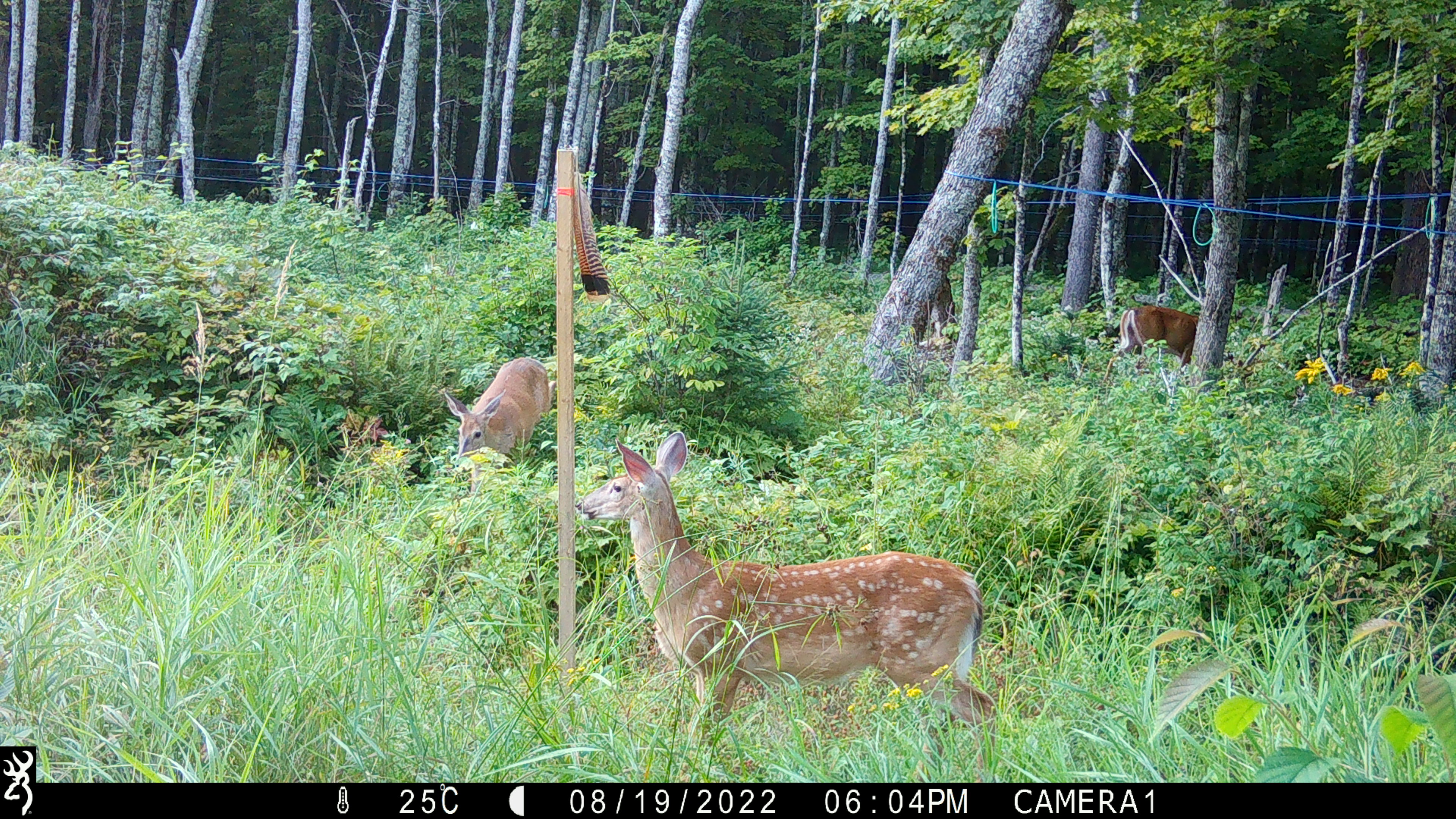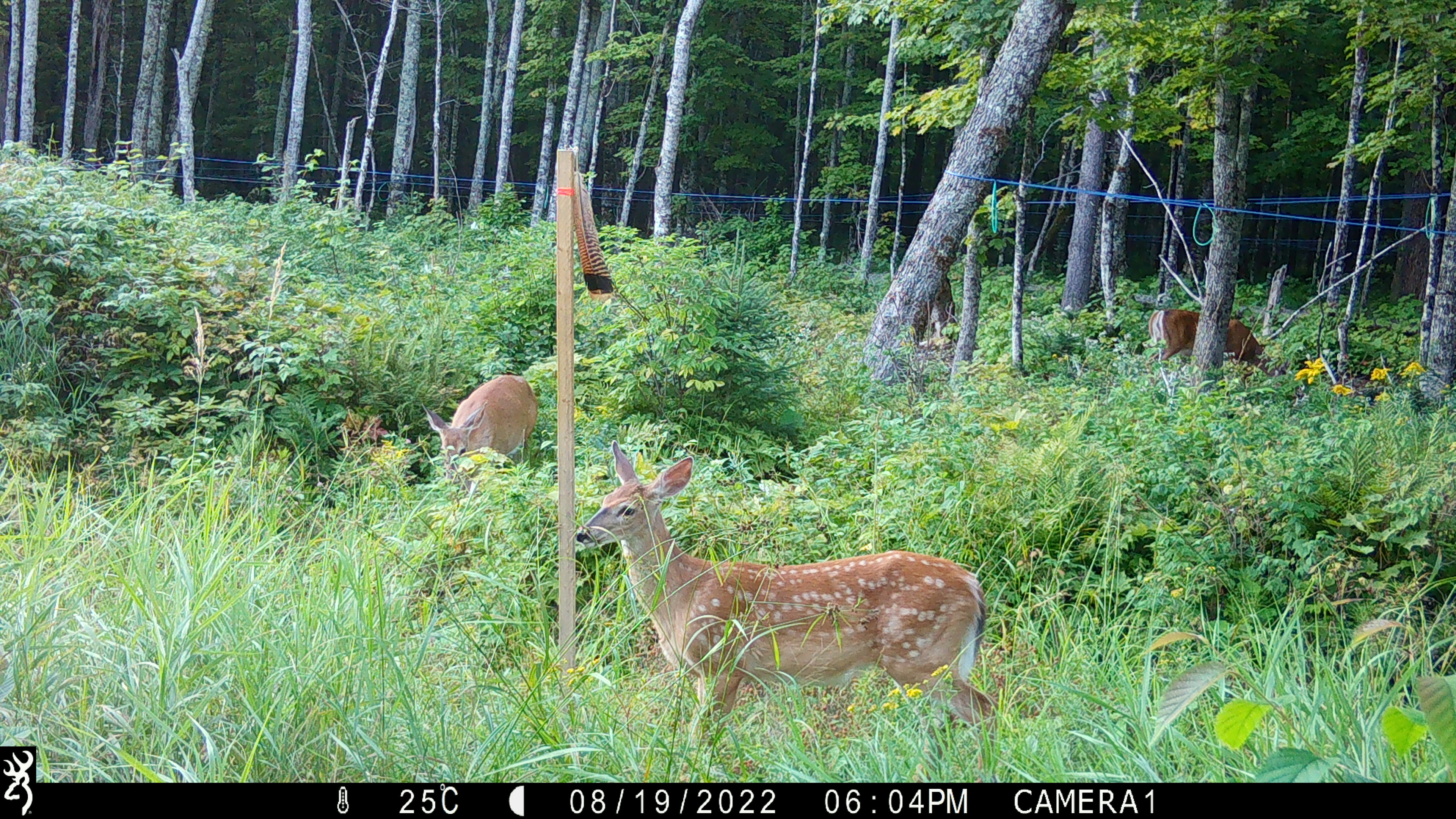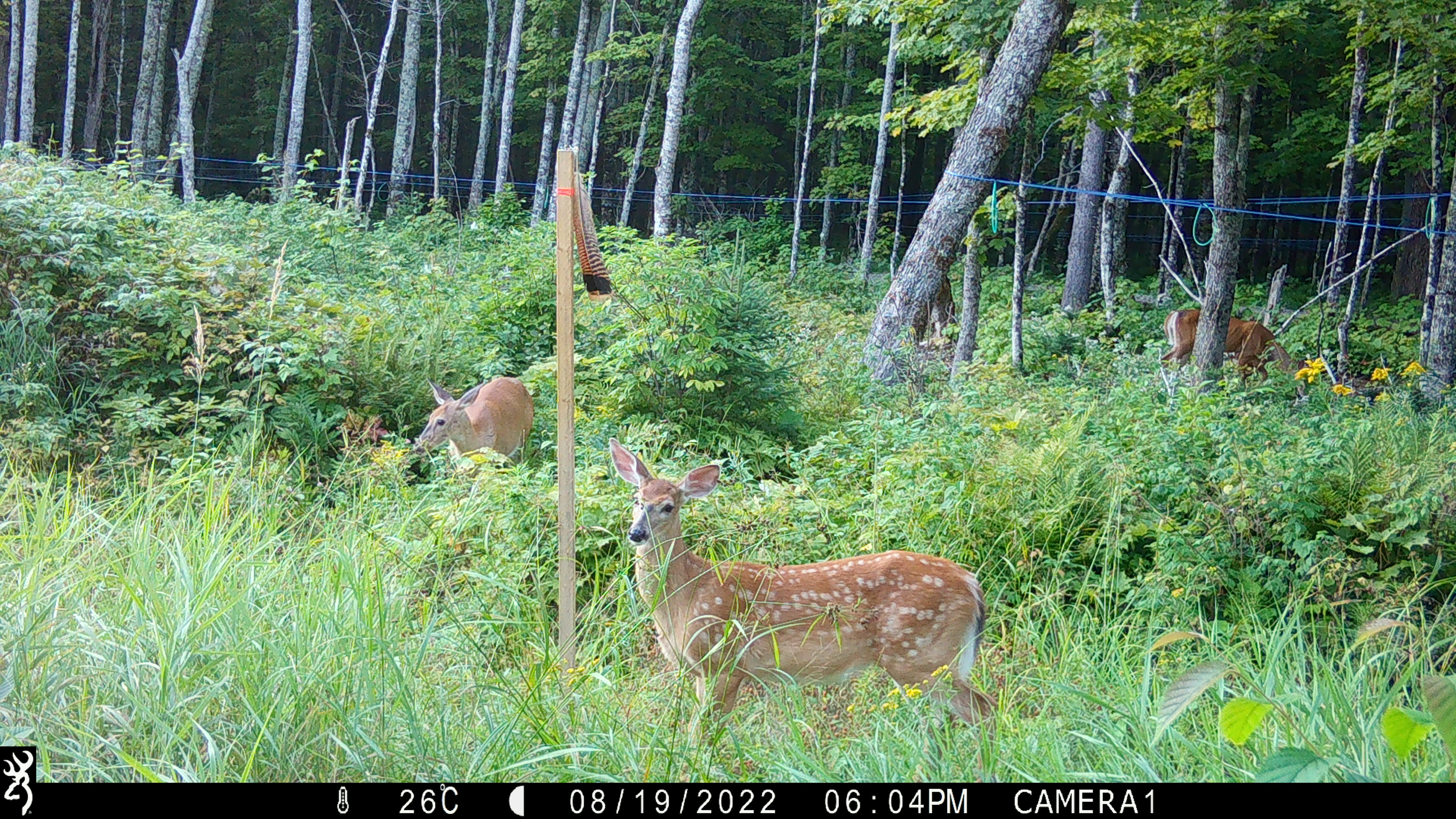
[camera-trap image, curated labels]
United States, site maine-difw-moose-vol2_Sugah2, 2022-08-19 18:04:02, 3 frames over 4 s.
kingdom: Animalia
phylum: Chordata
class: Mammalia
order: Artiodactyla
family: Cervidae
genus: Odocoileus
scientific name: Odocoileus virginianus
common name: white-tailed deer